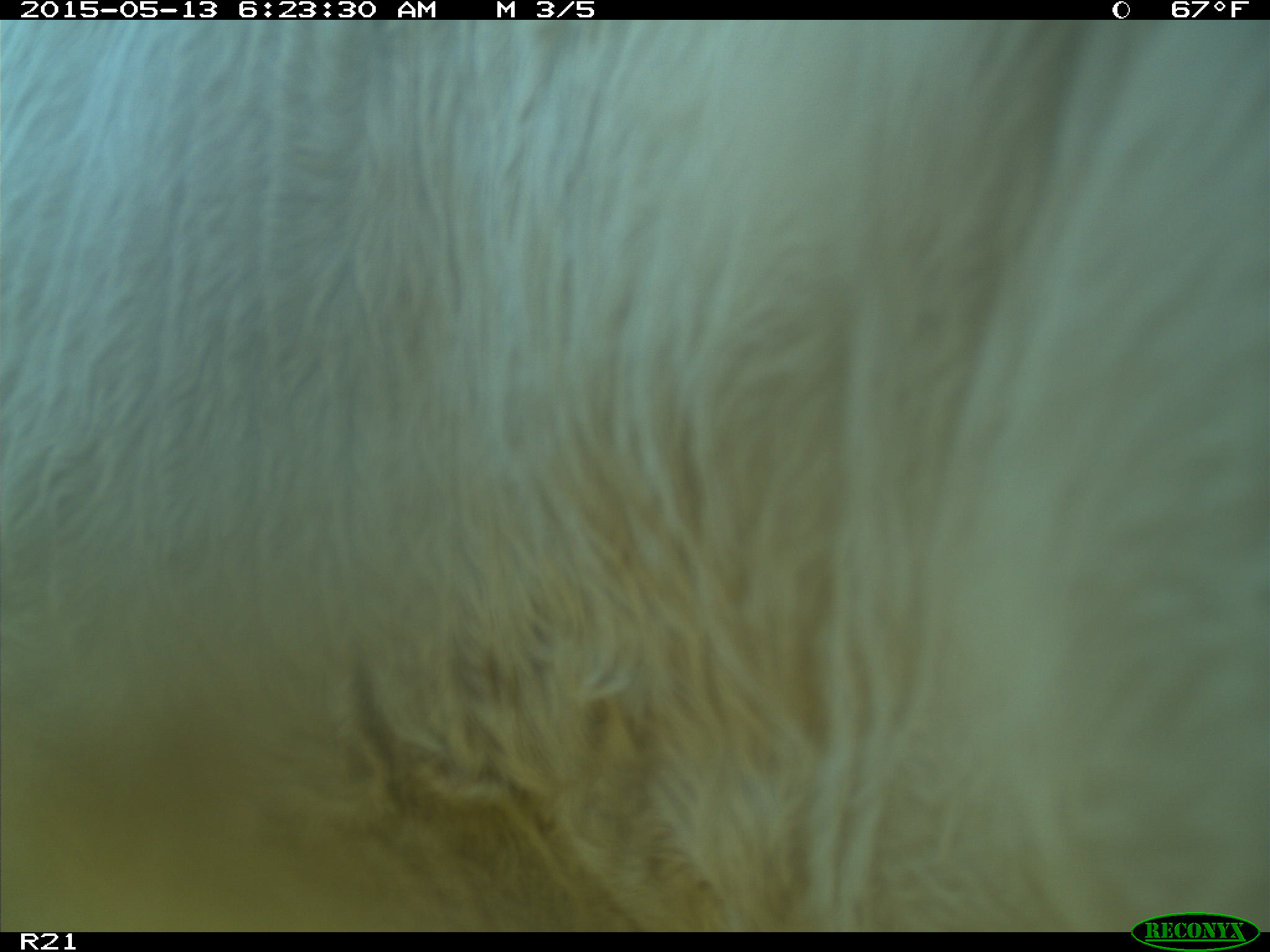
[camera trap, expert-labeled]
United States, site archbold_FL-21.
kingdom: Animalia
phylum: Chordata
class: Mammalia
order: Artiodactyla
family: Bovidae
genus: Bos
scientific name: Bos taurus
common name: domestic cow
Bos taurus (domestic cow).